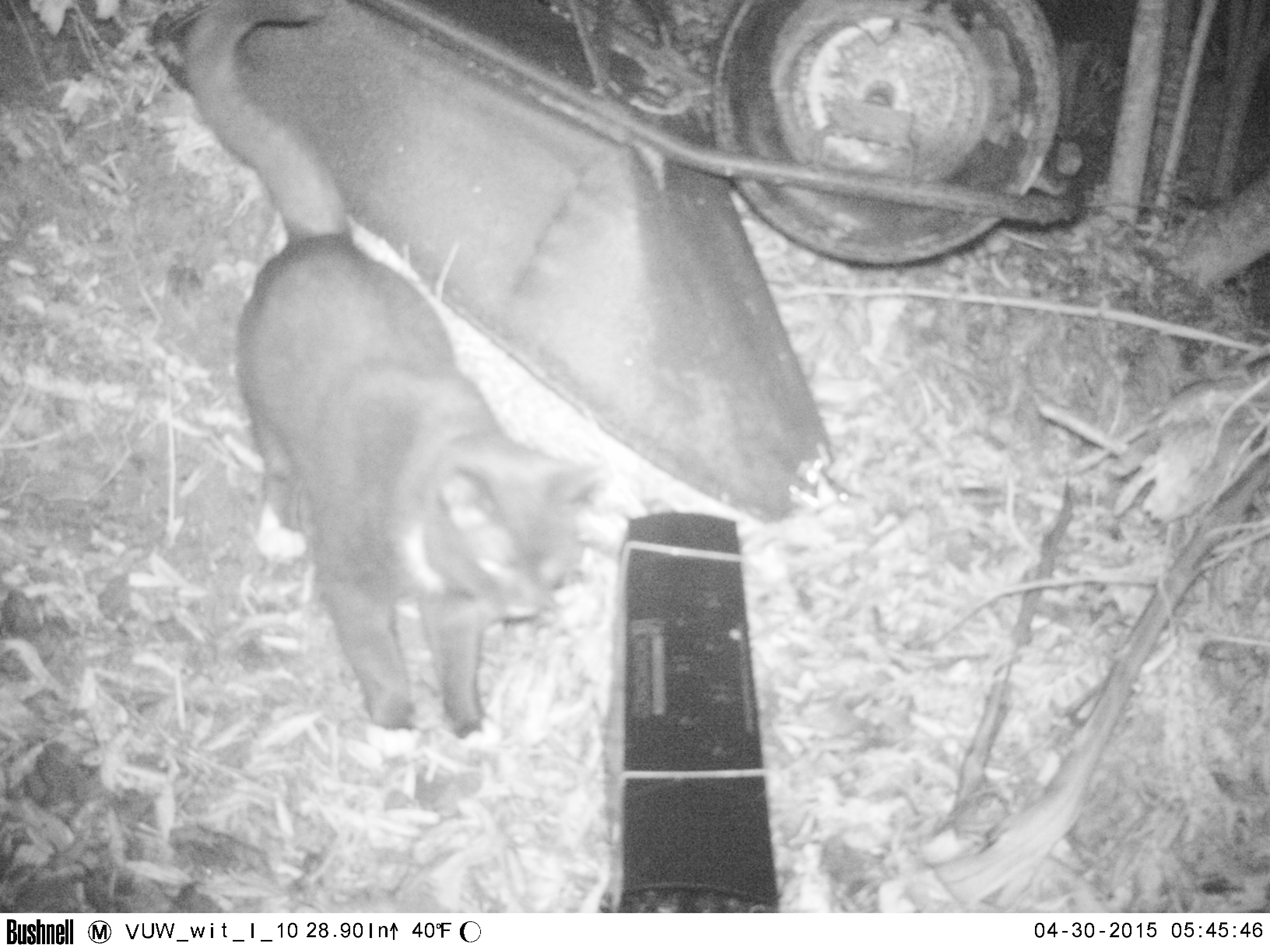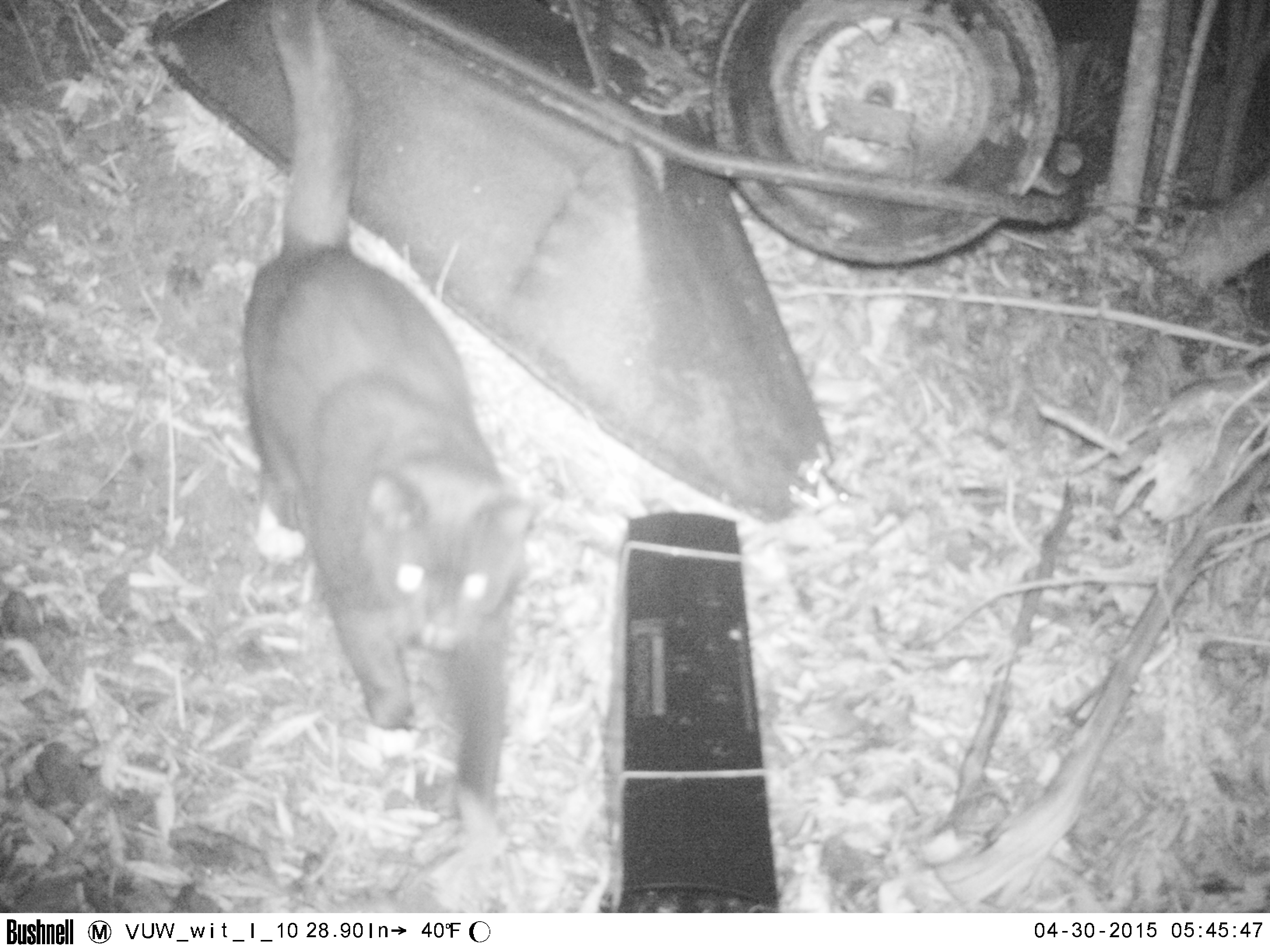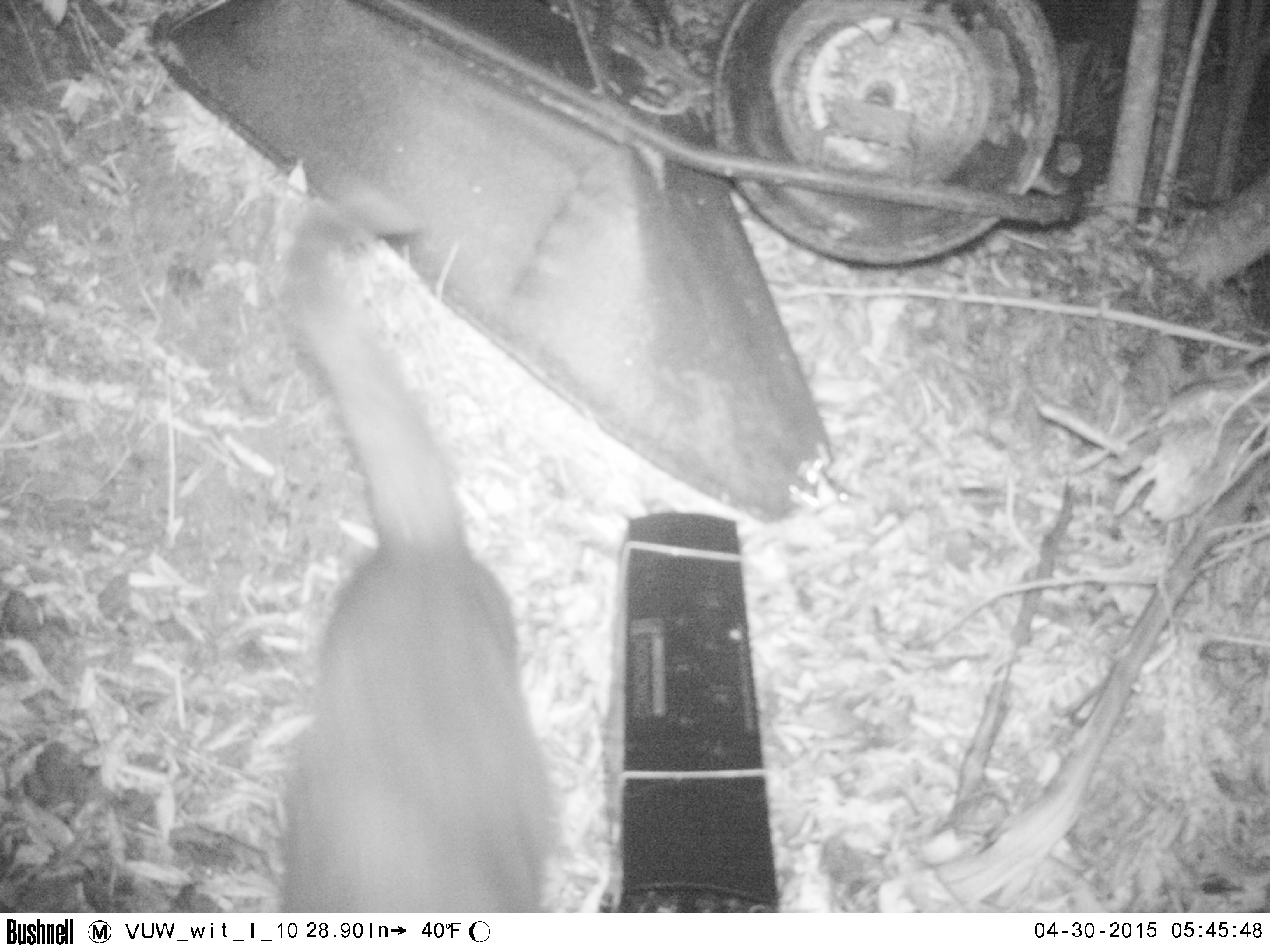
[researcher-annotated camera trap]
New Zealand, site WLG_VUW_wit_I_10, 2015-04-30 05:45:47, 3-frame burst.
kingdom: Animalia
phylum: Chordata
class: Mammalia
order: Carnivora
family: Felidae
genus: Felis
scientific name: Felis catus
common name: domestic cat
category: cat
Cat (domestic cat) (Felis catus).